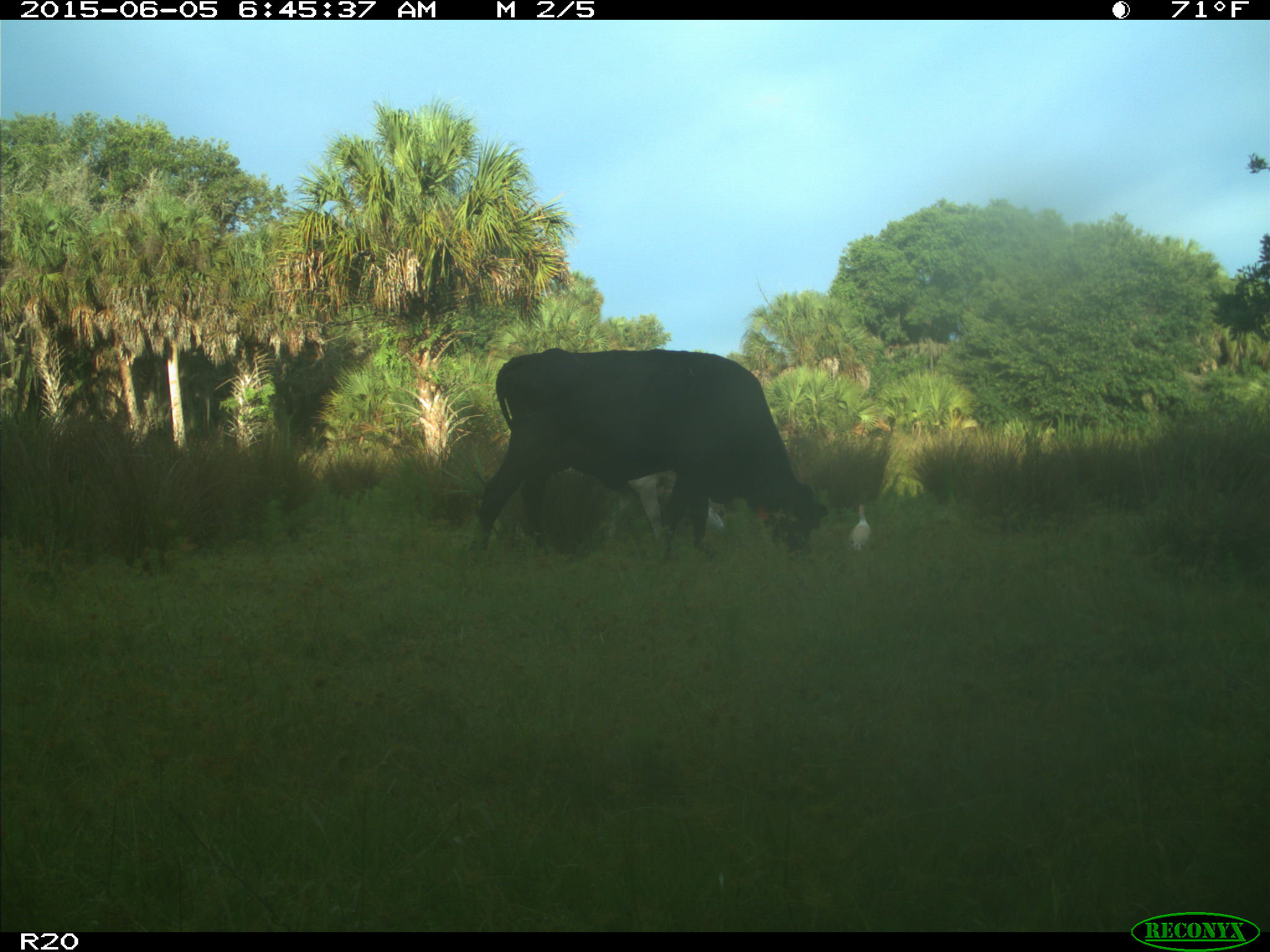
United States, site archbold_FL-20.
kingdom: Animalia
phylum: Chordata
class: Mammalia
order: Artiodactyla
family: Bovidae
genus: Bos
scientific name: Bos taurus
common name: domestic cow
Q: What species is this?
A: Bos taurus (domestic cow).